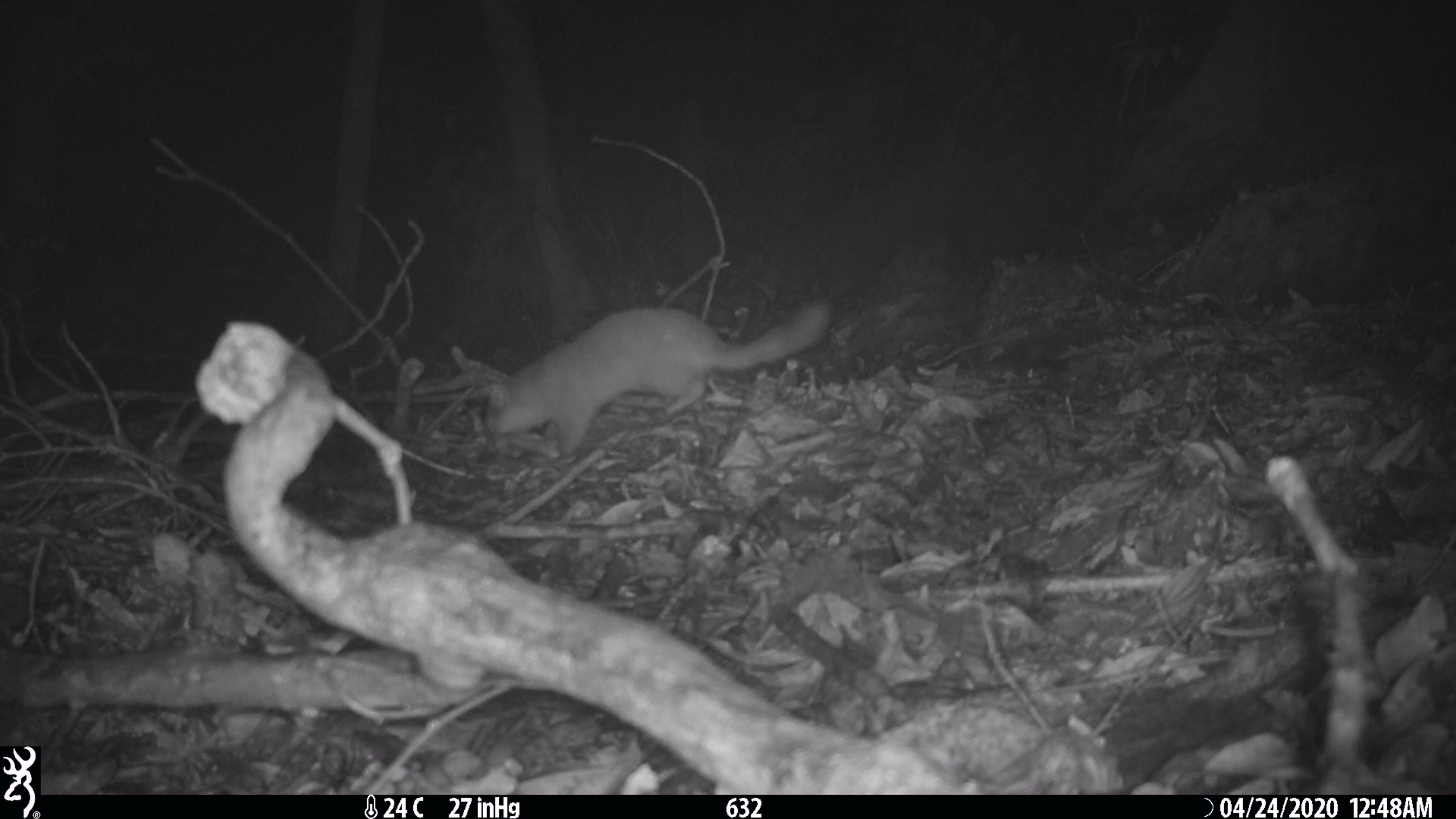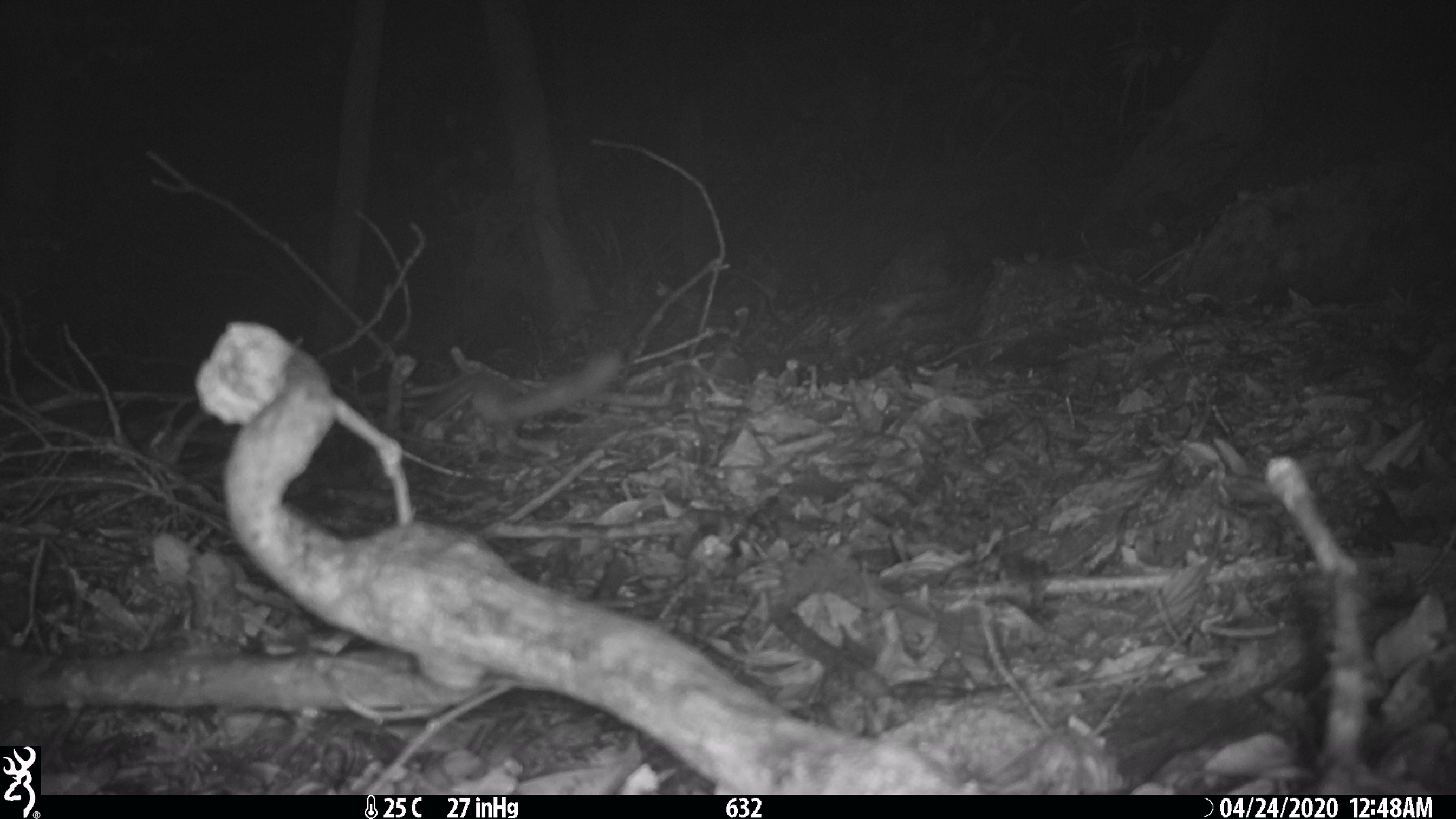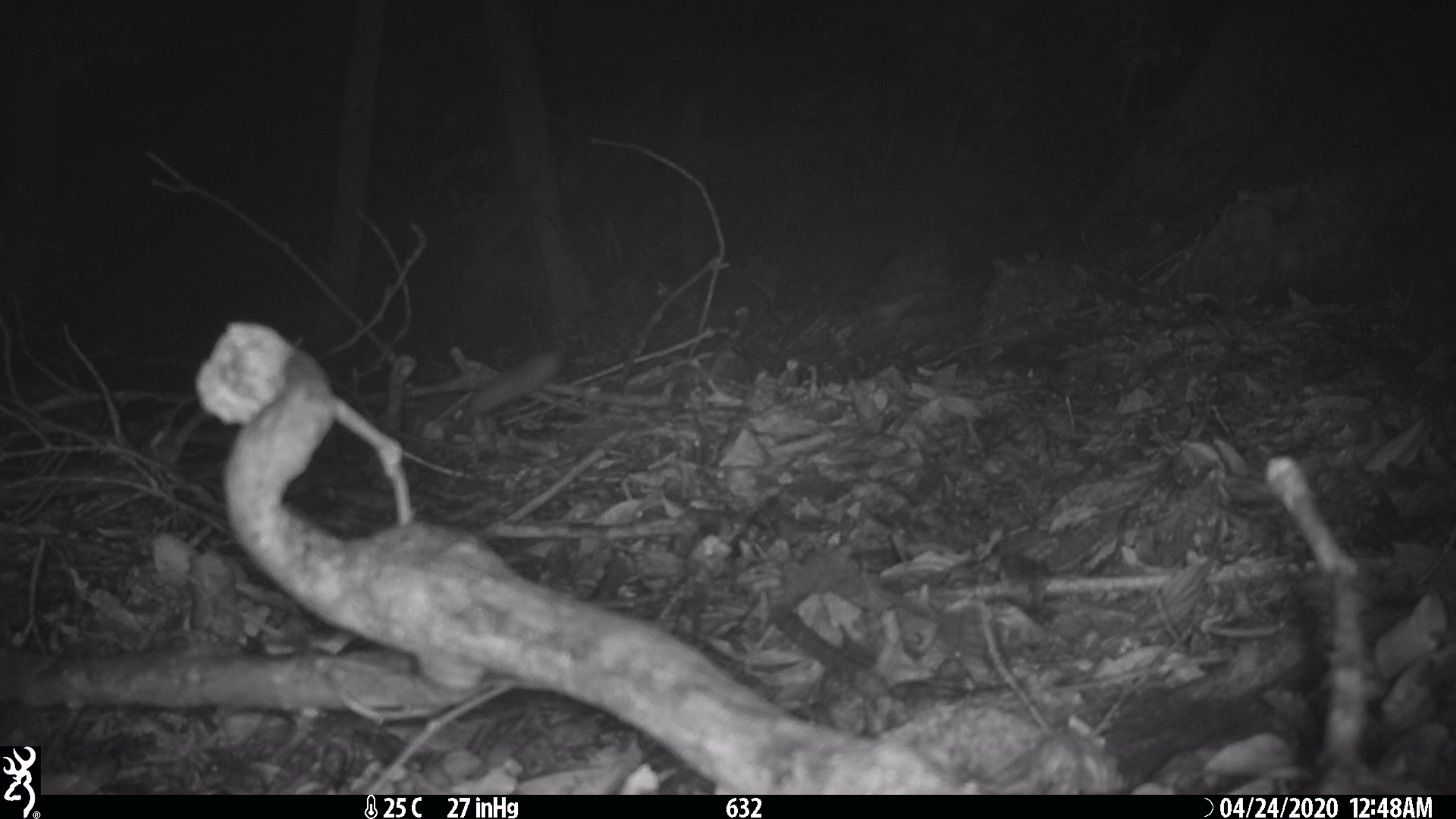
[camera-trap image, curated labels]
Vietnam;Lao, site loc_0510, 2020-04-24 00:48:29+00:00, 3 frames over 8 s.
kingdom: Animalia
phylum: Chordata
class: Mammalia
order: Carnivora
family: Mustelidae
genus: Melogale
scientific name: Melogale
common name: ferret badger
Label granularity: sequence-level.